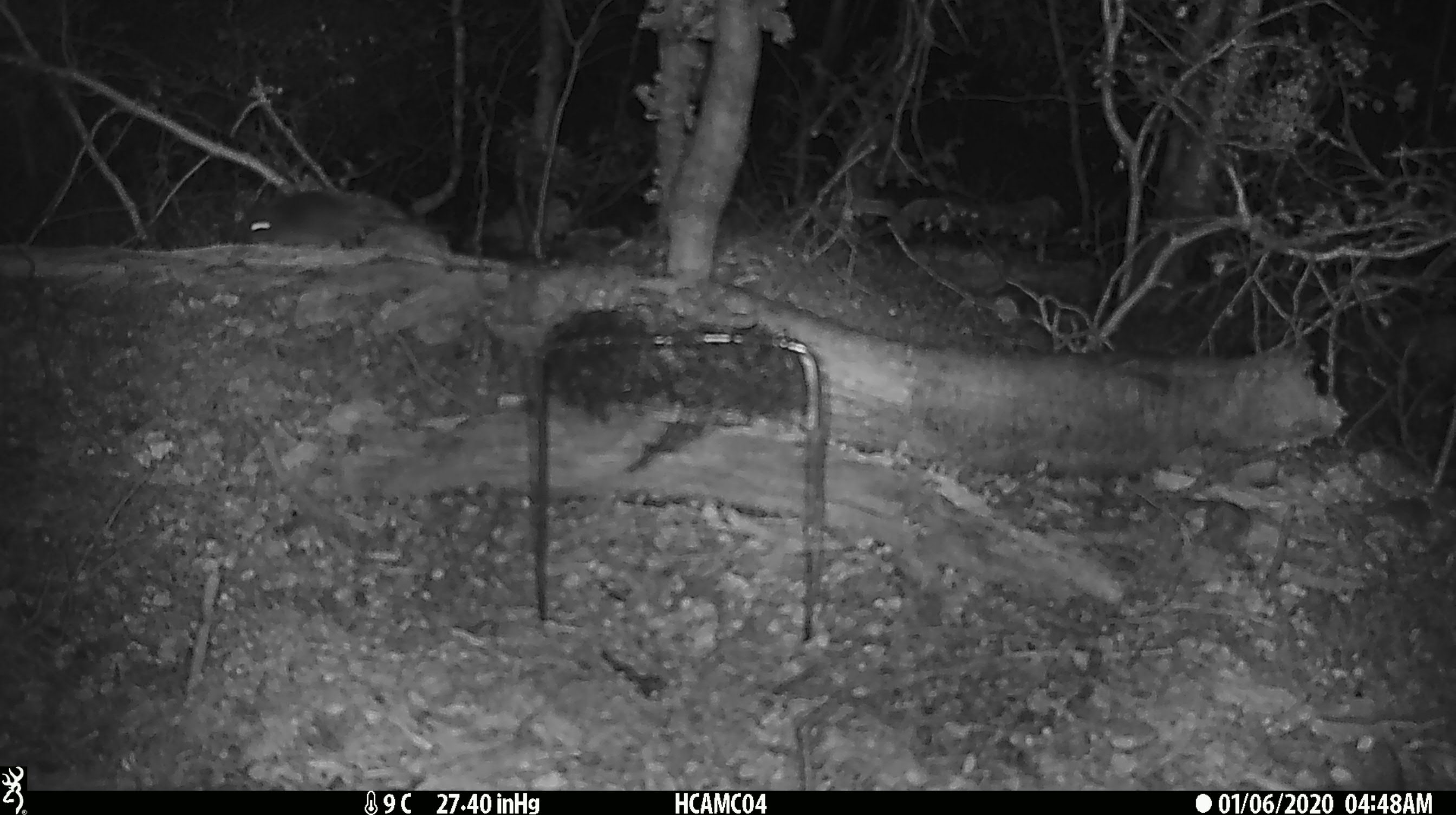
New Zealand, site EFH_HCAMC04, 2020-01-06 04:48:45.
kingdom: Animalia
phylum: Chordata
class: Mammalia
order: Rodentia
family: Muridae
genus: Mus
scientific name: Mus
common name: mouse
Mouse (Mus).